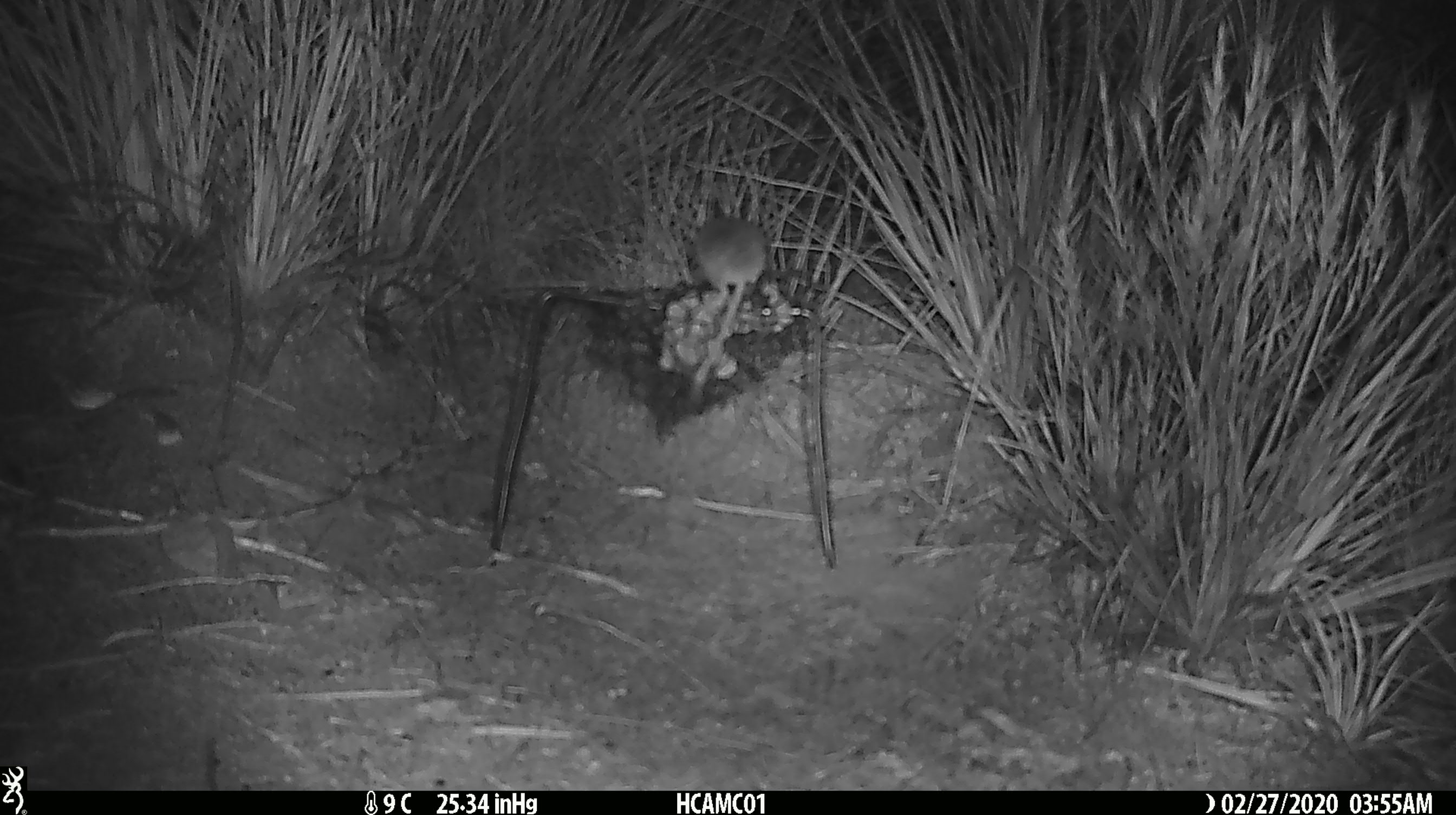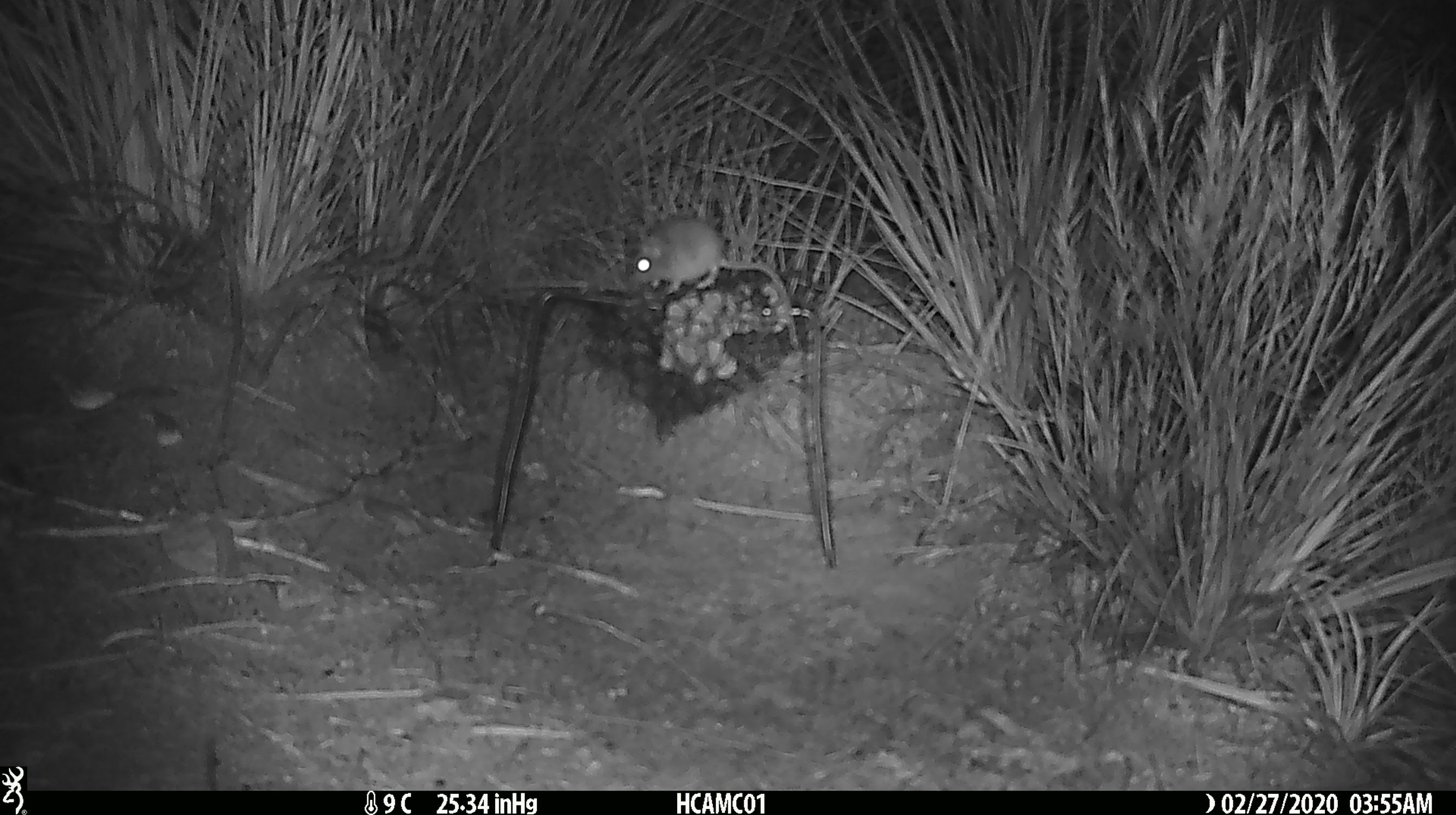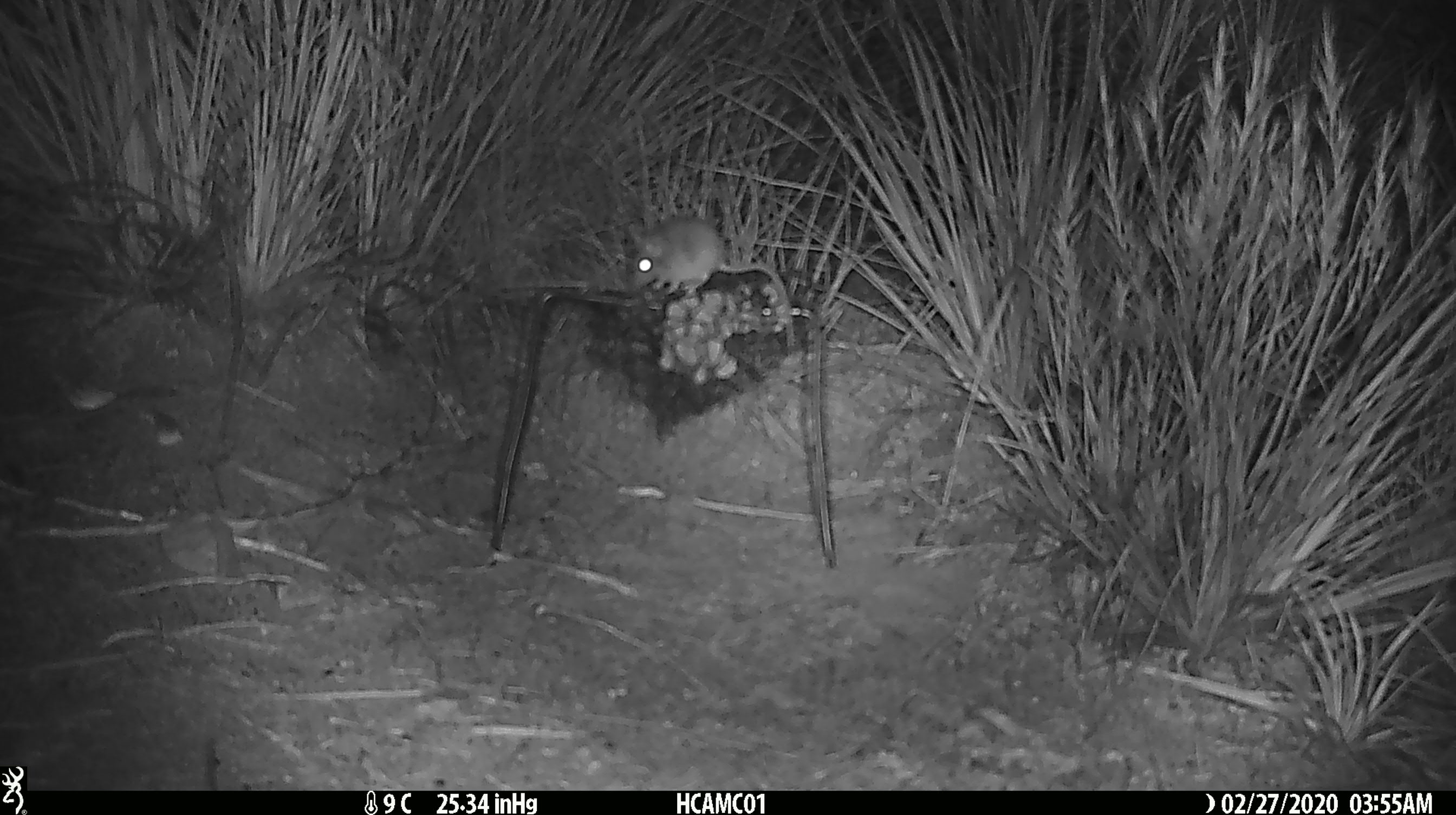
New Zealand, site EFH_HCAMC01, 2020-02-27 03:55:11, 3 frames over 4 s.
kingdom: Animalia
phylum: Chordata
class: Mammalia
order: Rodentia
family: Muridae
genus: Mus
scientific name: Mus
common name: mouse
Mouse (Mus).